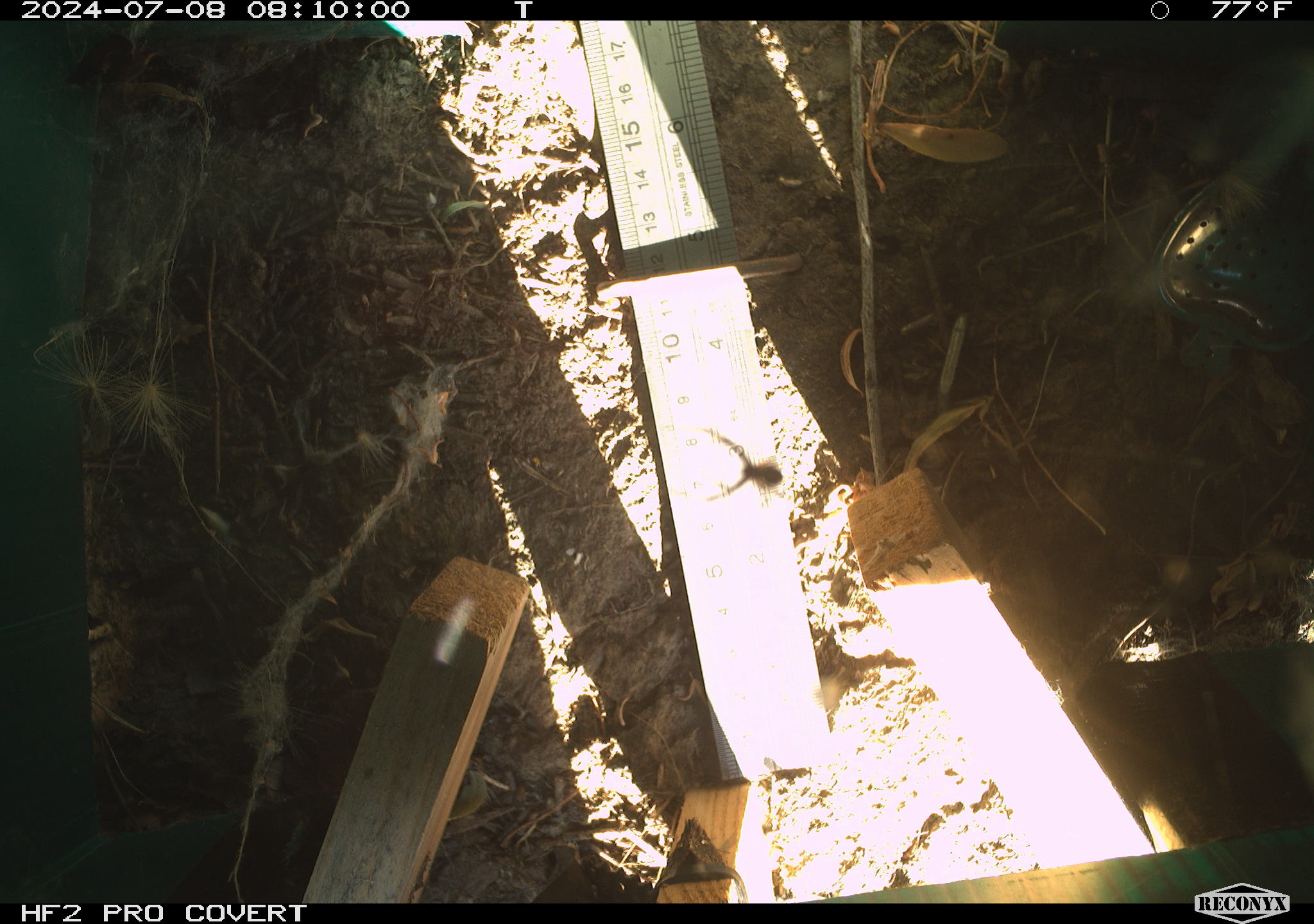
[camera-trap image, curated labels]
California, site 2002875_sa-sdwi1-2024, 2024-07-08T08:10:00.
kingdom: Animalia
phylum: Arthropoda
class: Arachnida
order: Araneae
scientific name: Araneae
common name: spider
Spider (Araneae).